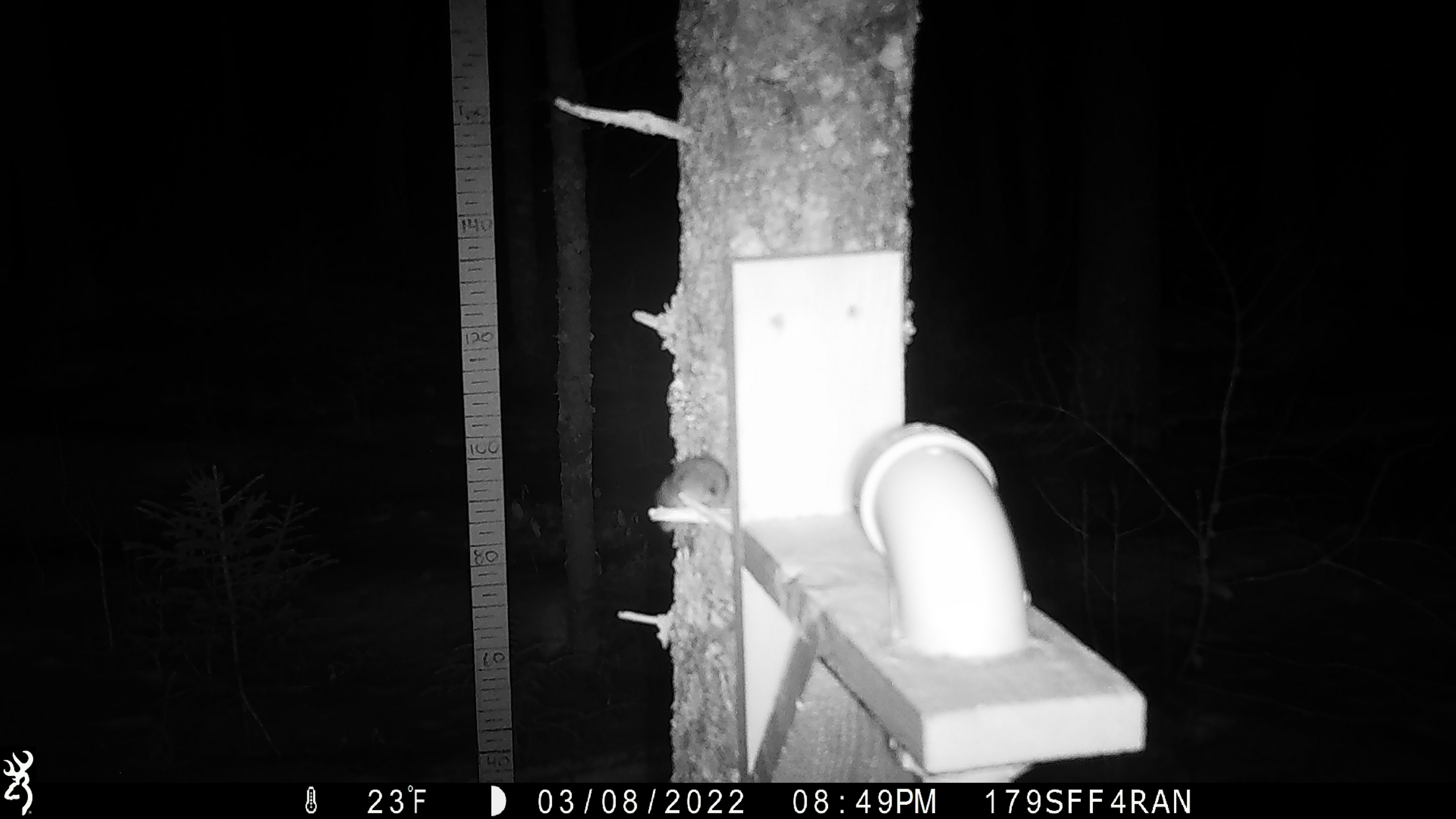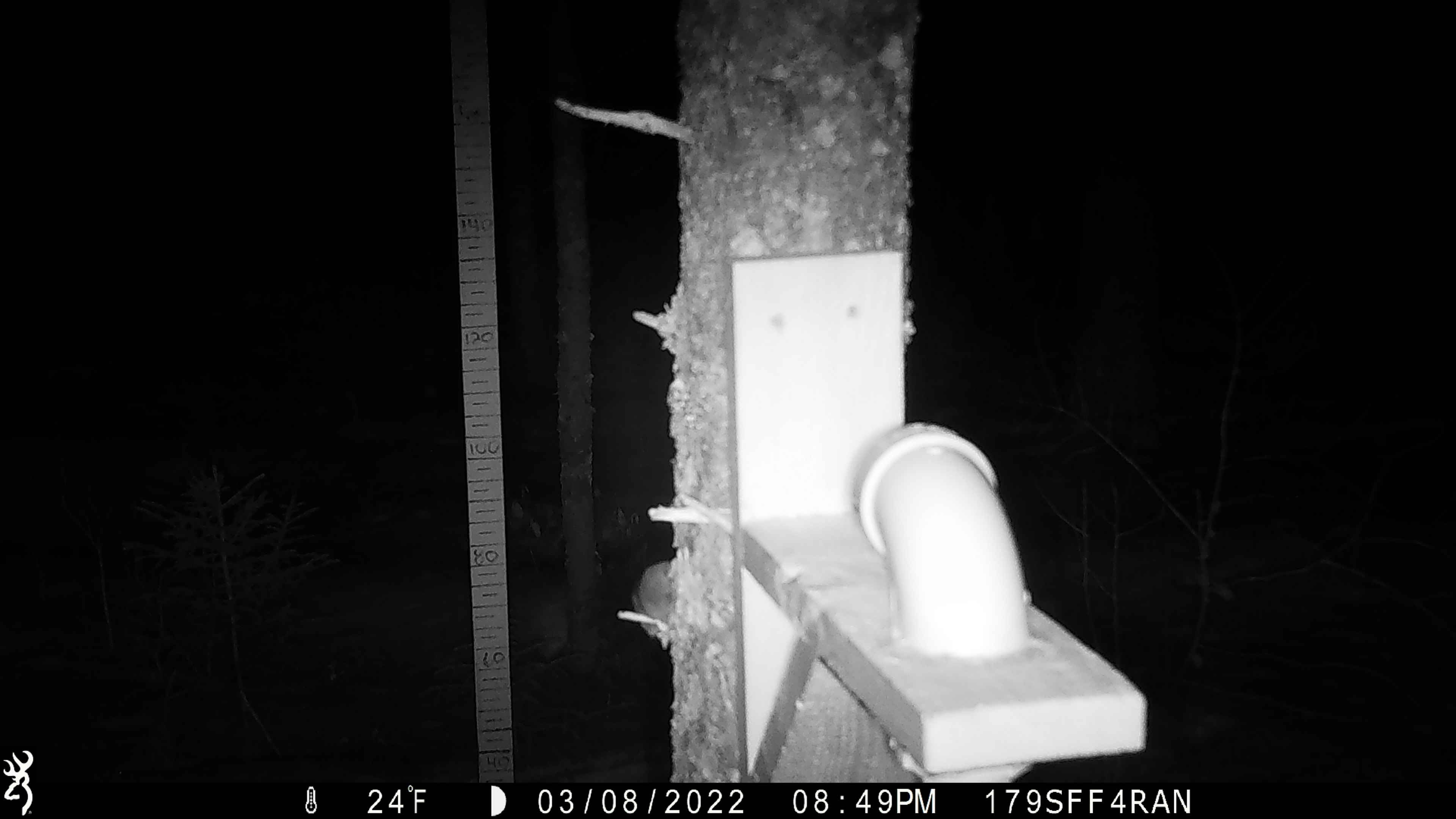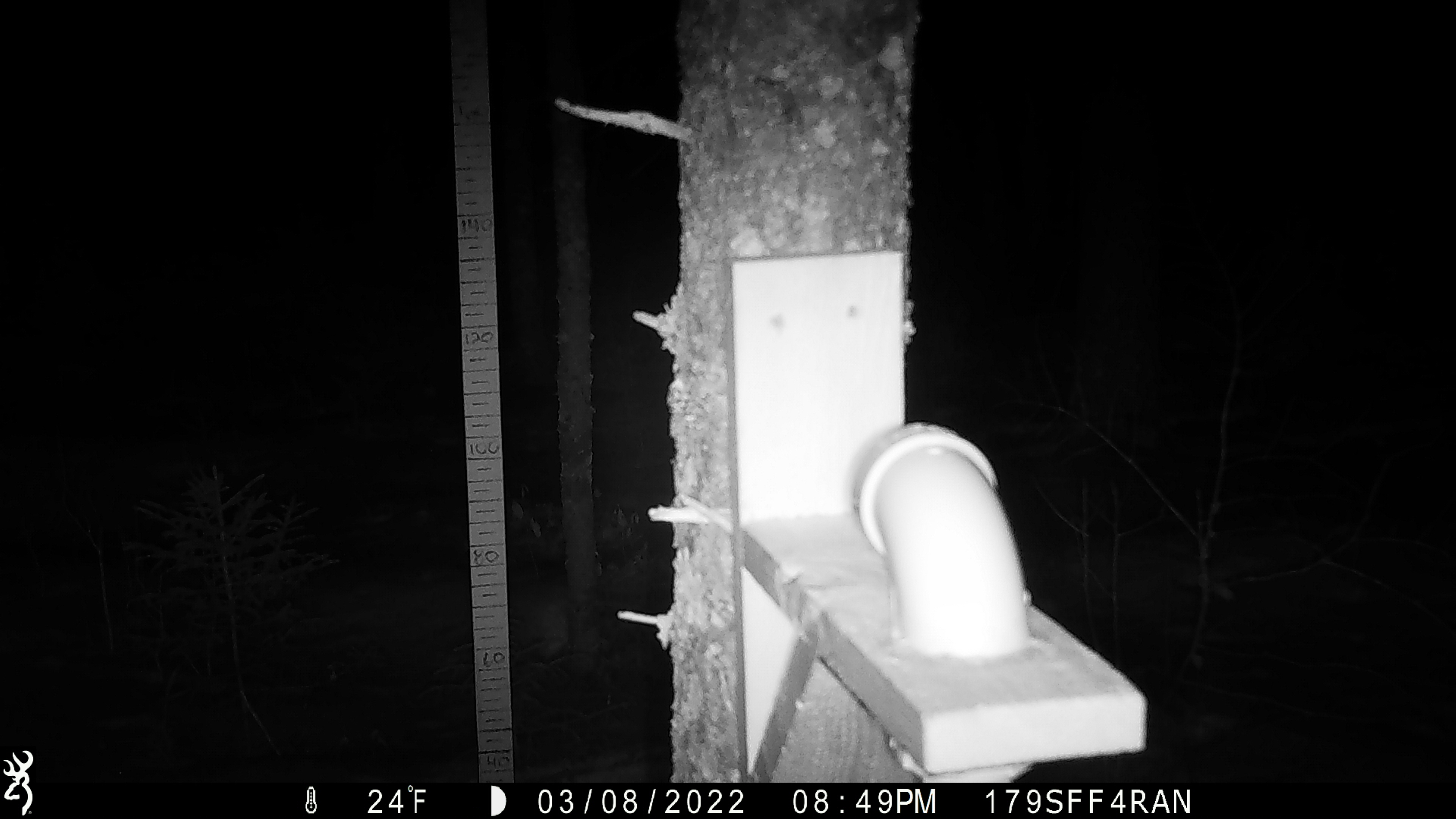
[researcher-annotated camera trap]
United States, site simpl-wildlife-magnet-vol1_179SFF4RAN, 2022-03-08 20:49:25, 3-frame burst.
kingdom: Animalia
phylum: Chordata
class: Mammalia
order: Rodentia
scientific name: Rodentia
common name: mouse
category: mouse sp.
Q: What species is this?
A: Mouse sp. (mouse) (Rodentia).